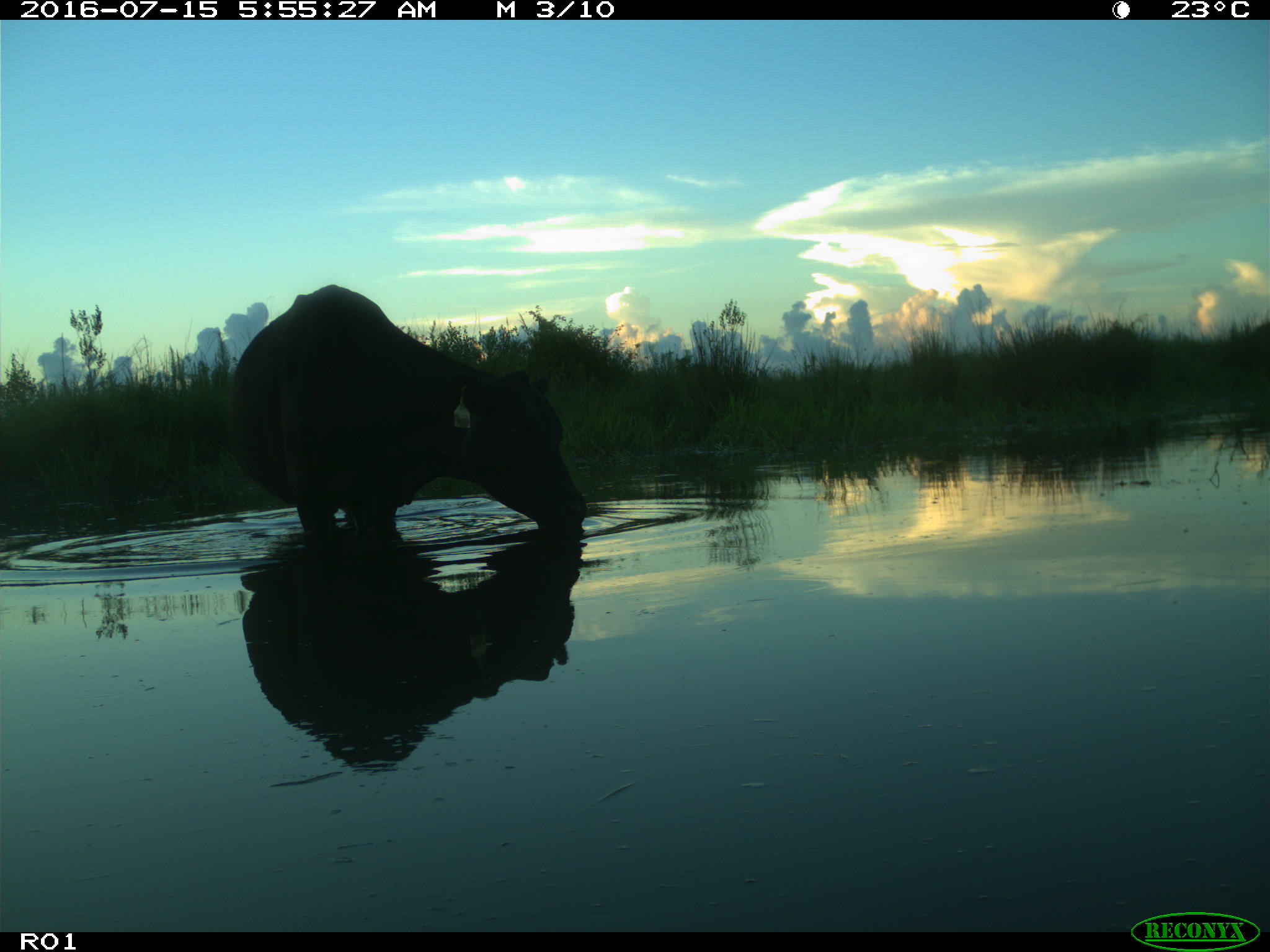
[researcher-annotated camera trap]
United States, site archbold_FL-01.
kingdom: Animalia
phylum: Chordata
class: Mammalia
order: Artiodactyla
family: Bovidae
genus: Bos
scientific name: Bos taurus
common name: domestic cow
Bos taurus (domestic cow).